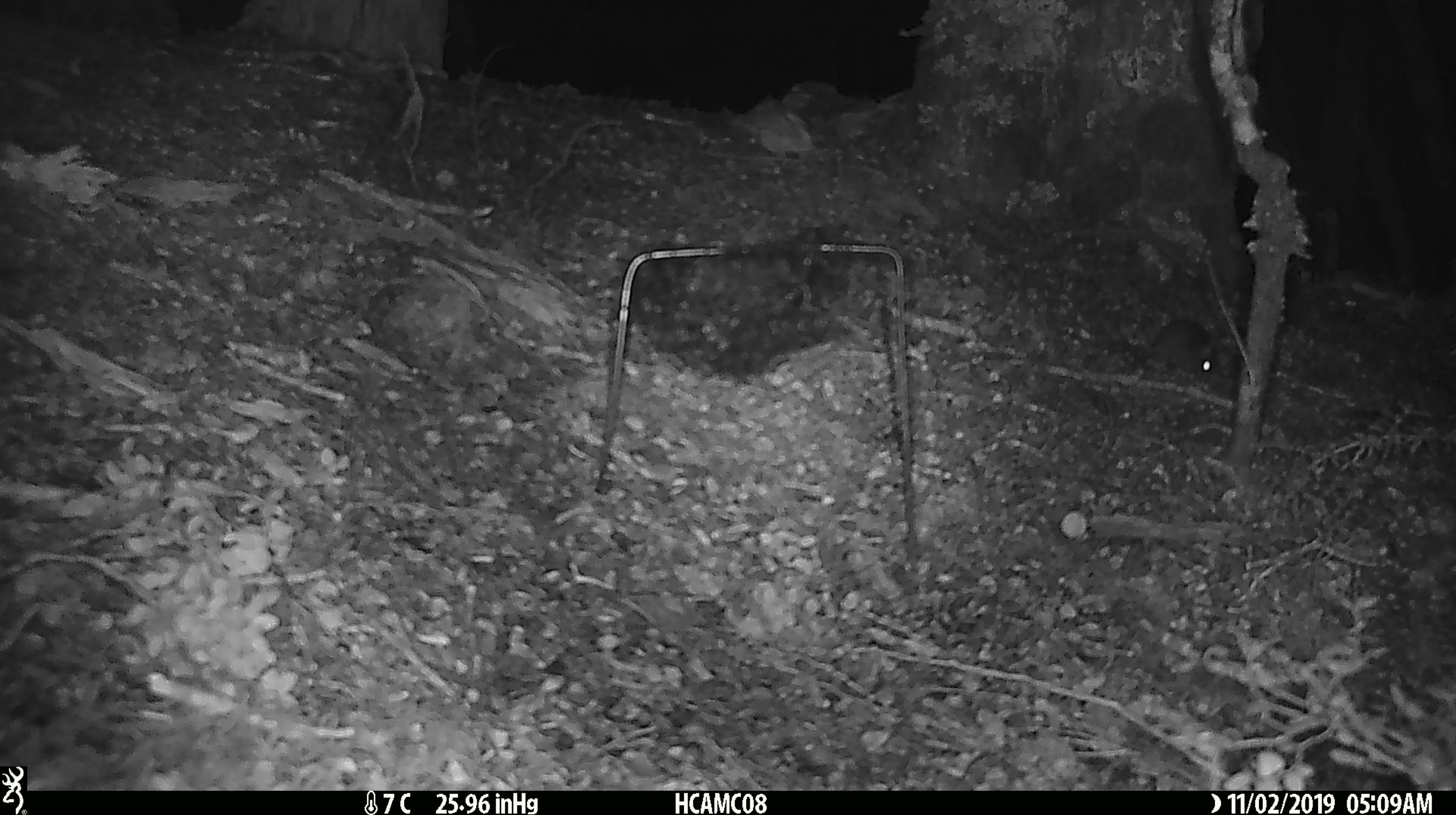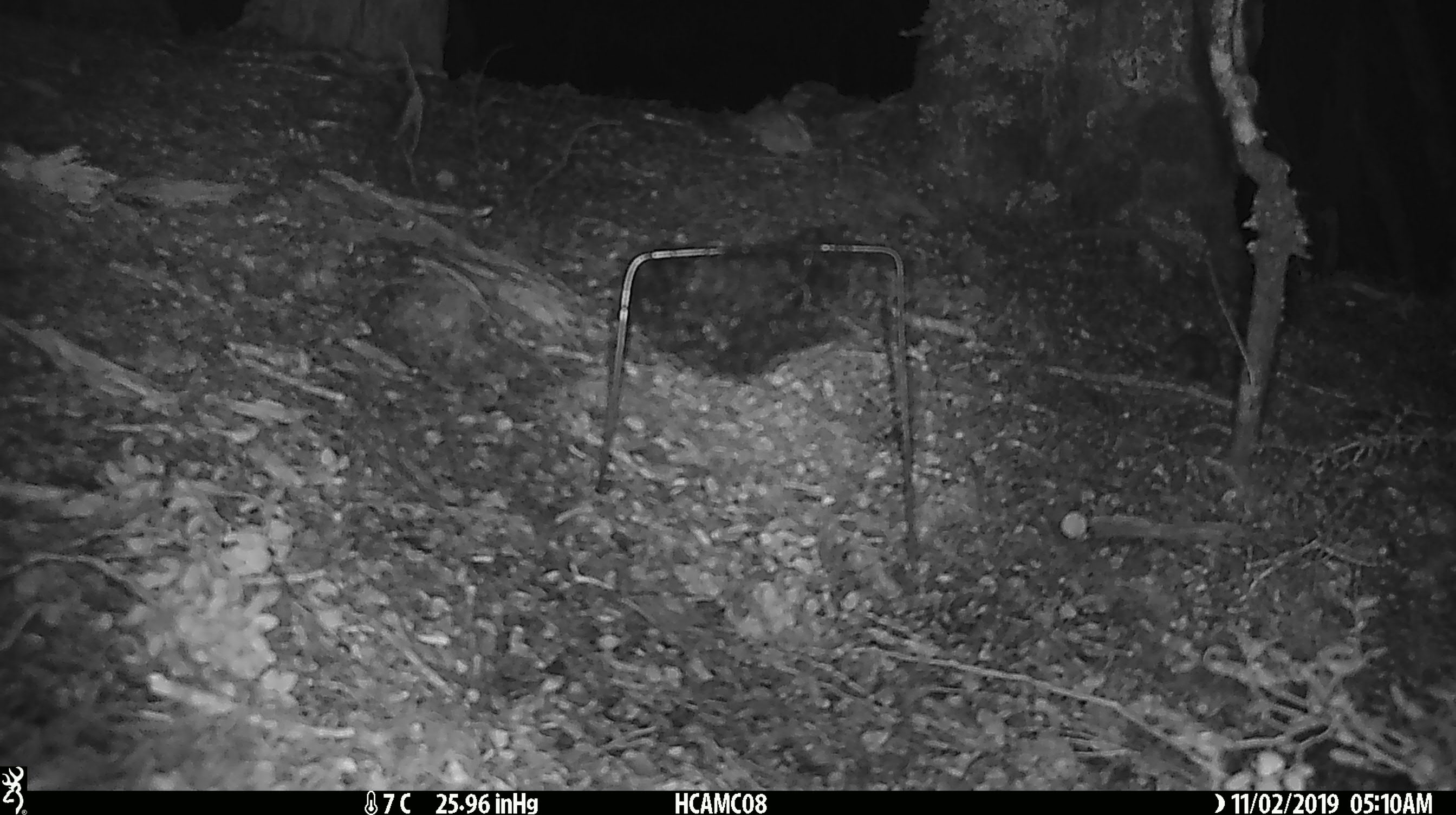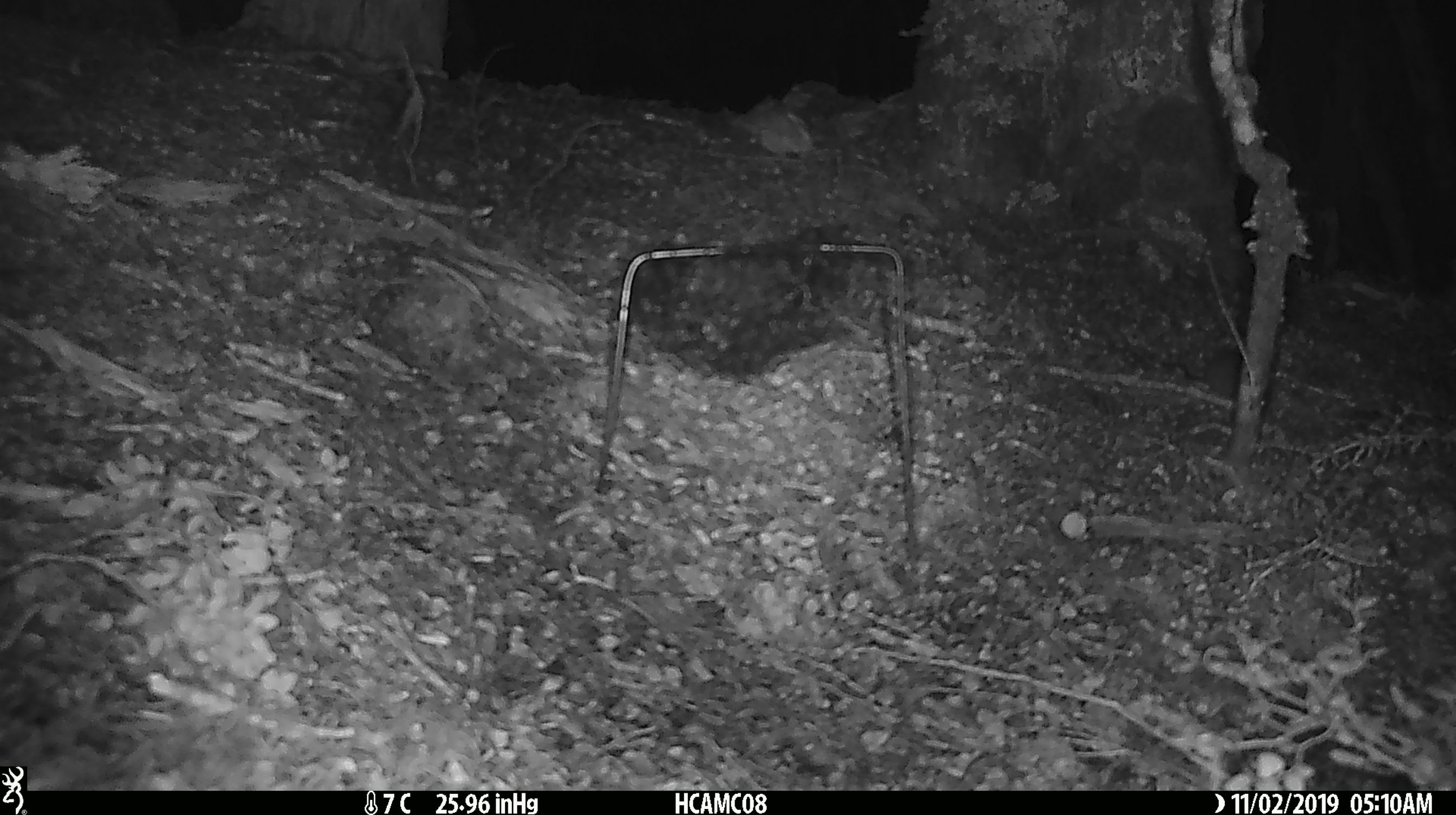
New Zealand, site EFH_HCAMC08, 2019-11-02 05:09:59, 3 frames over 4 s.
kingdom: Animalia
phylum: Chordata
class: Mammalia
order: Rodentia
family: Muridae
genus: Mus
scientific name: Mus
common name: mouse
Mouse (Mus).